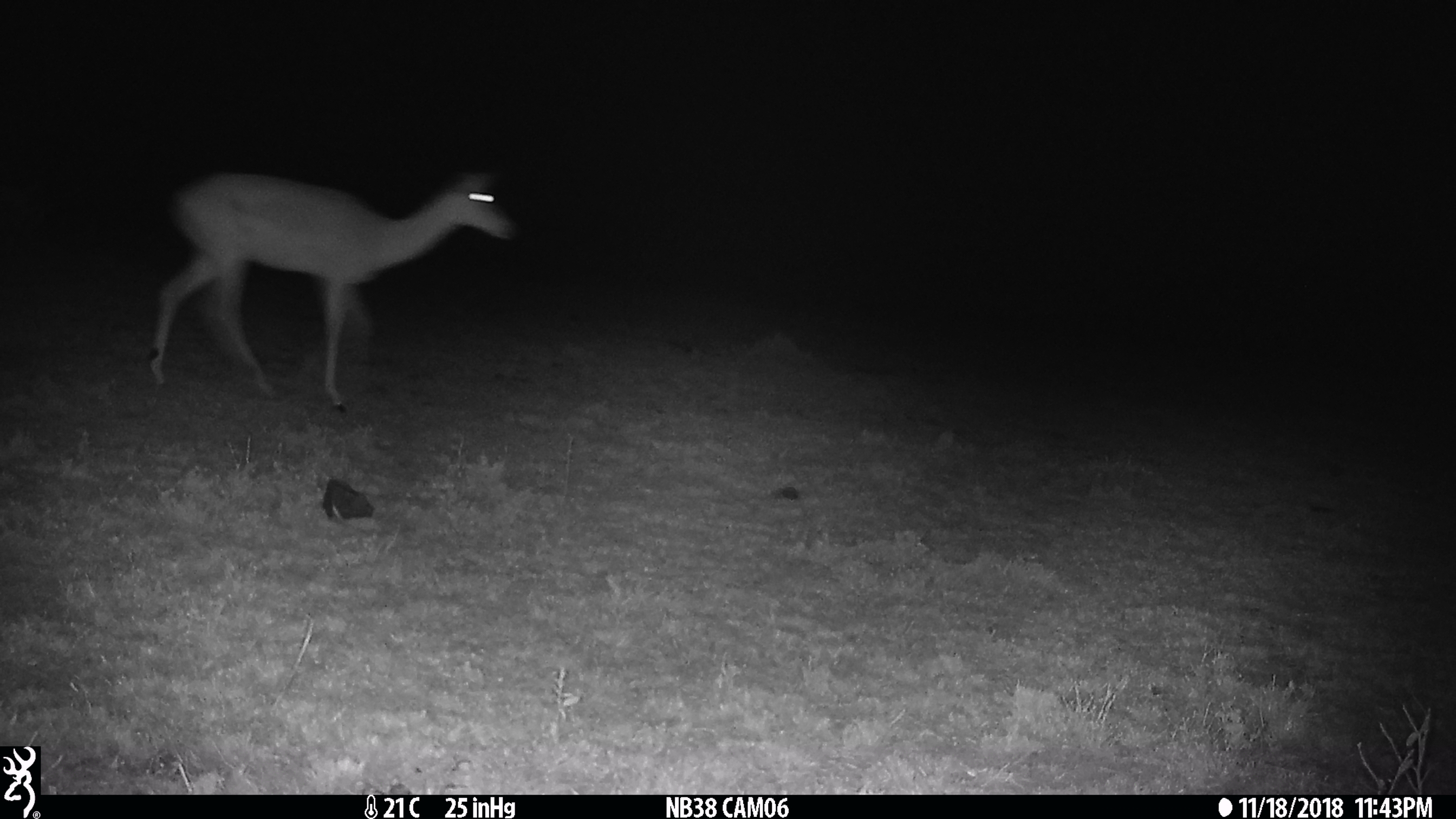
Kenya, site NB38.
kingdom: Animalia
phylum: Chordata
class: Mammalia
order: Artiodactyla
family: Bovidae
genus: Aepyceros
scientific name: Aepyceros melampus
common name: impala